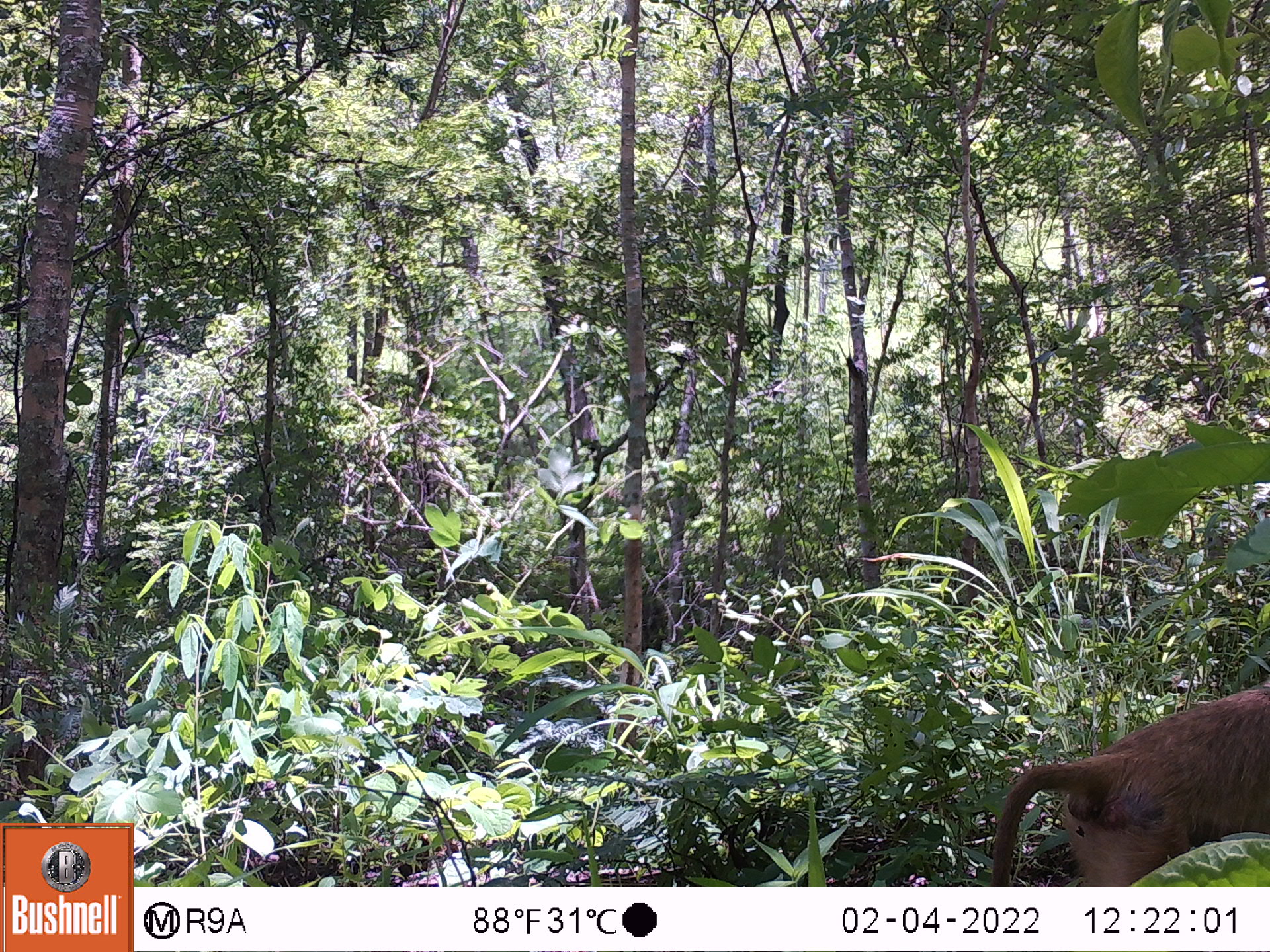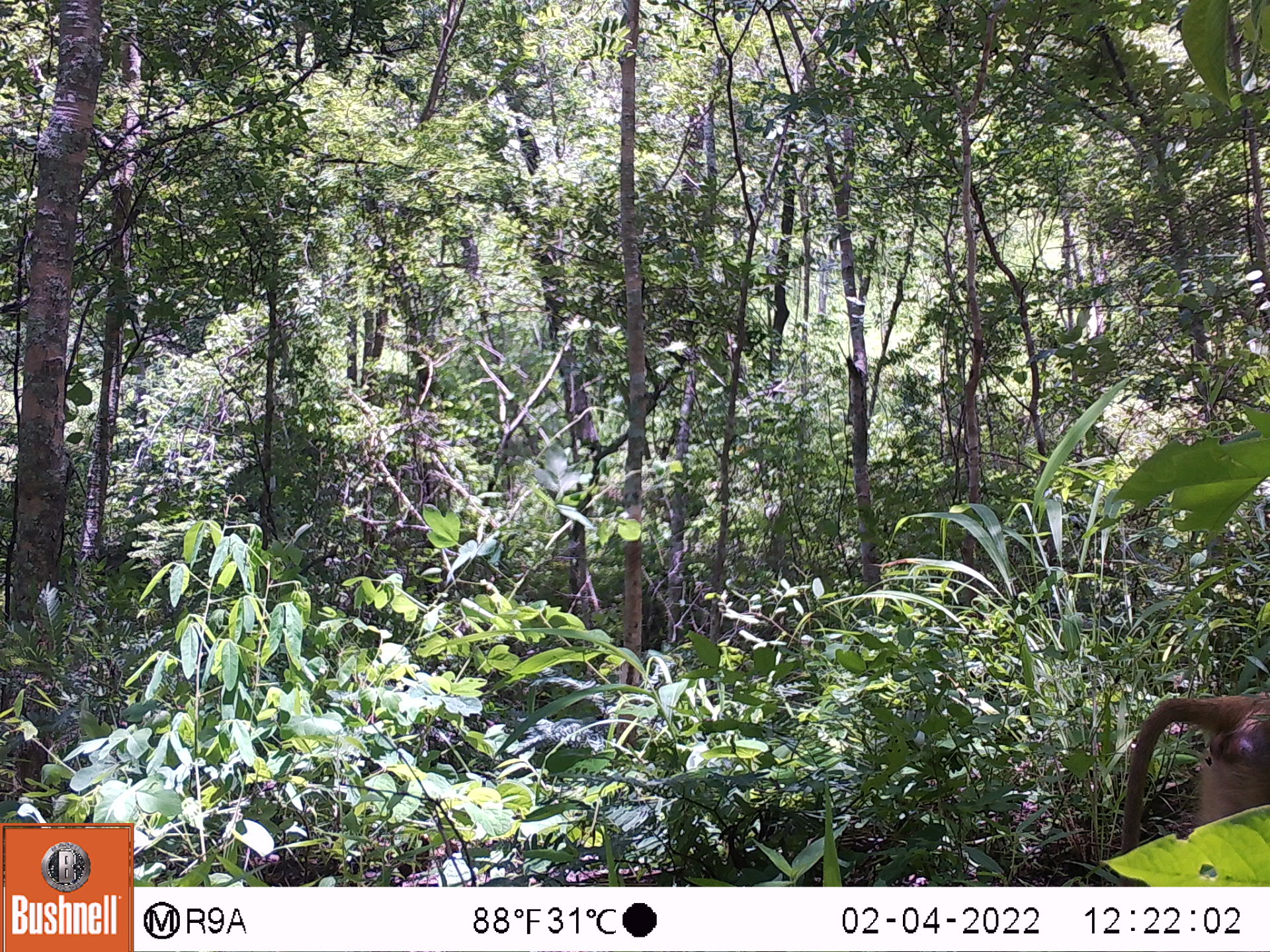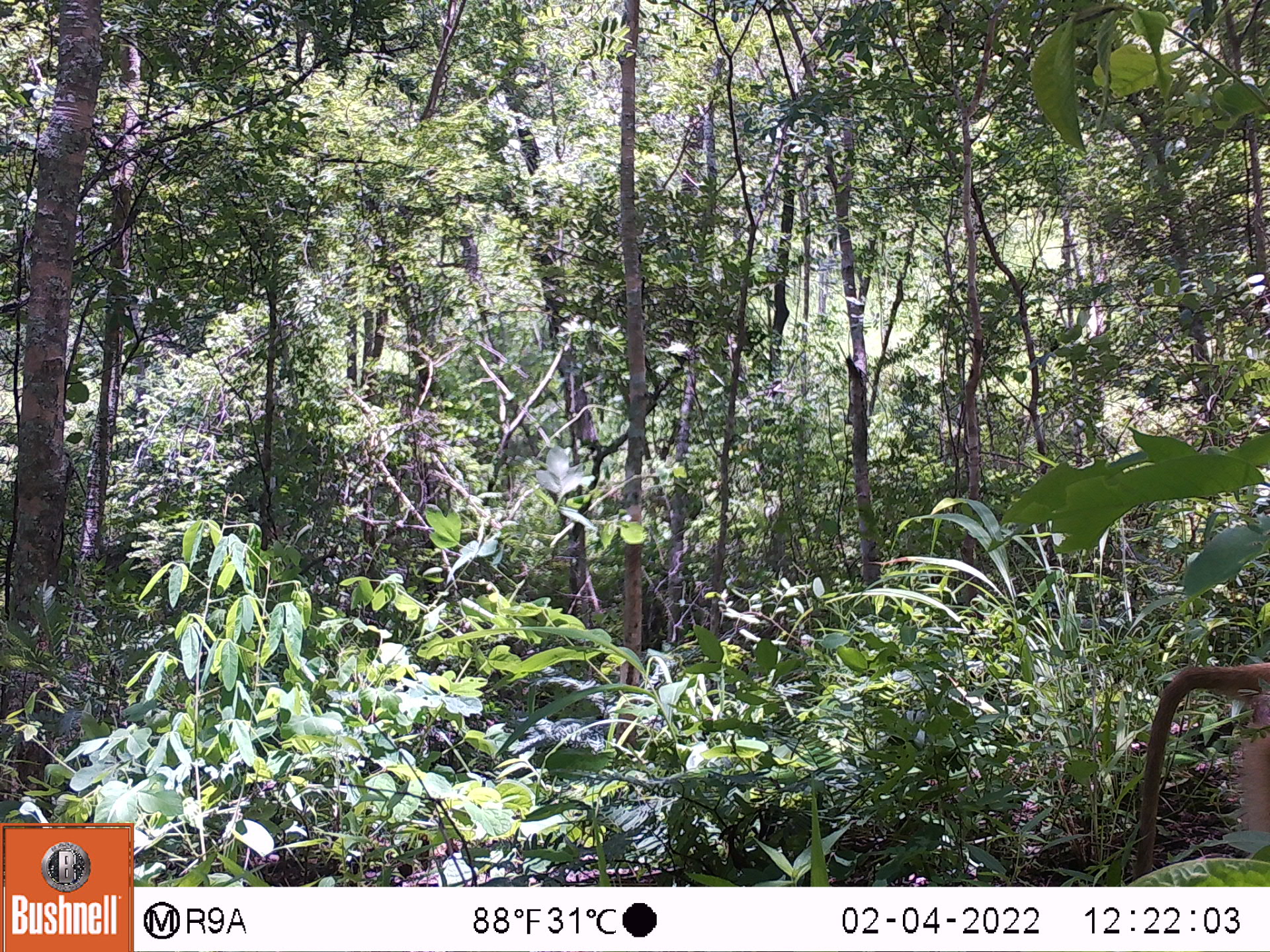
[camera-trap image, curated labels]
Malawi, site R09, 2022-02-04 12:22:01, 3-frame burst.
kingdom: Animalia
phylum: Chordata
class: Mammalia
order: Primates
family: Cercopithecidae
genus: Papio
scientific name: Papio cynocephalus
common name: yellow baboon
Yellow baboon (Papio cynocephalus), count 1.